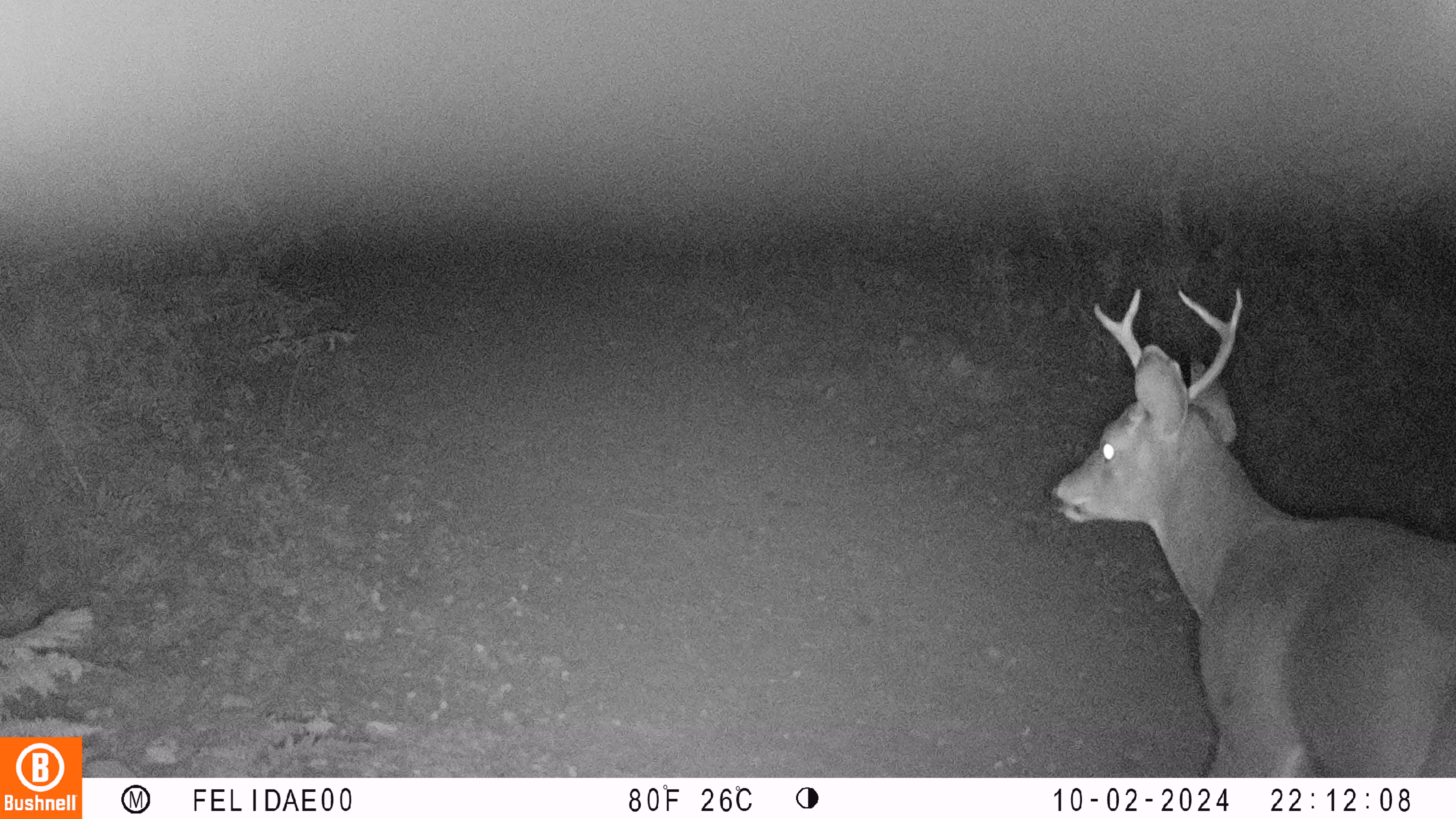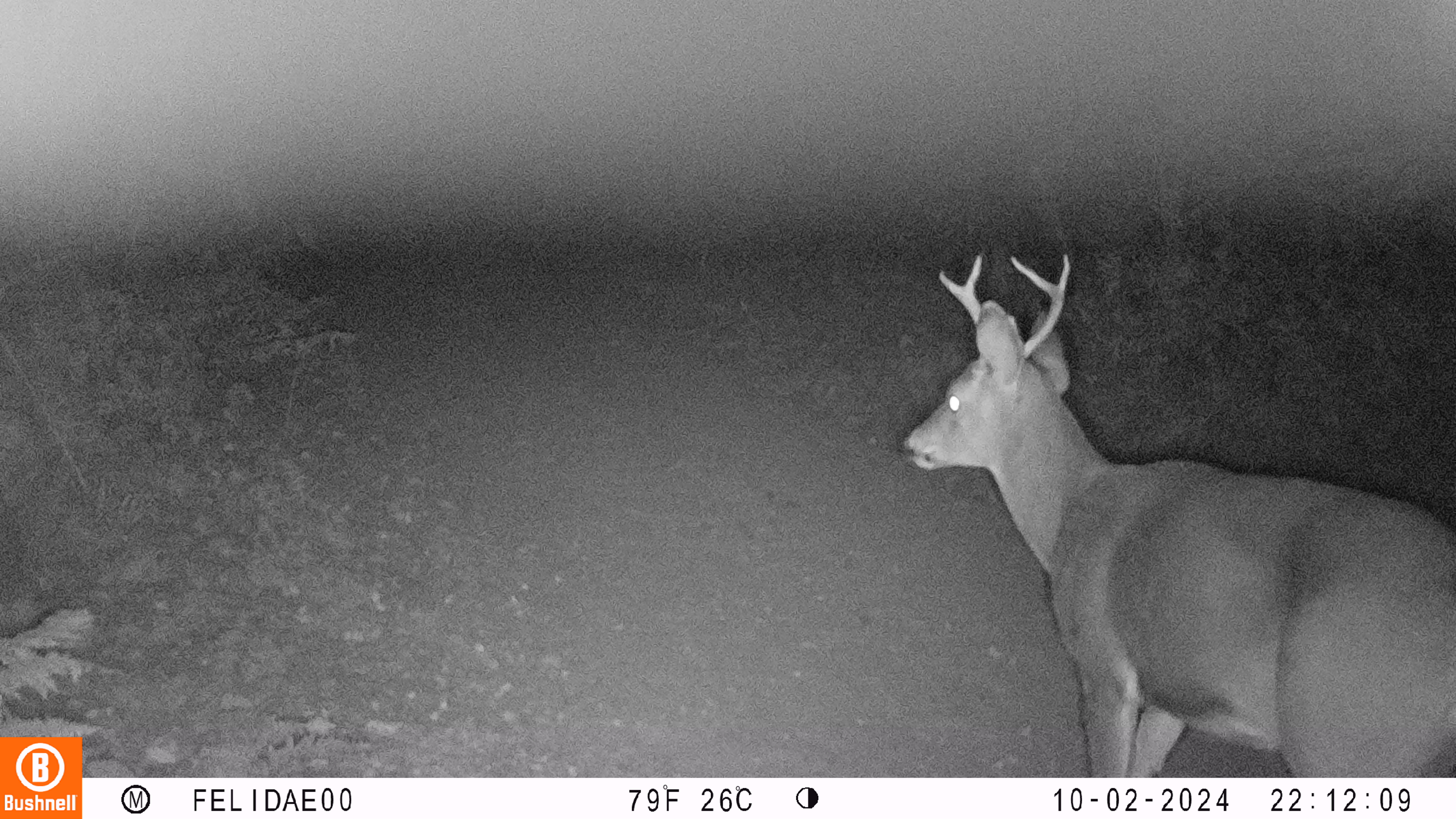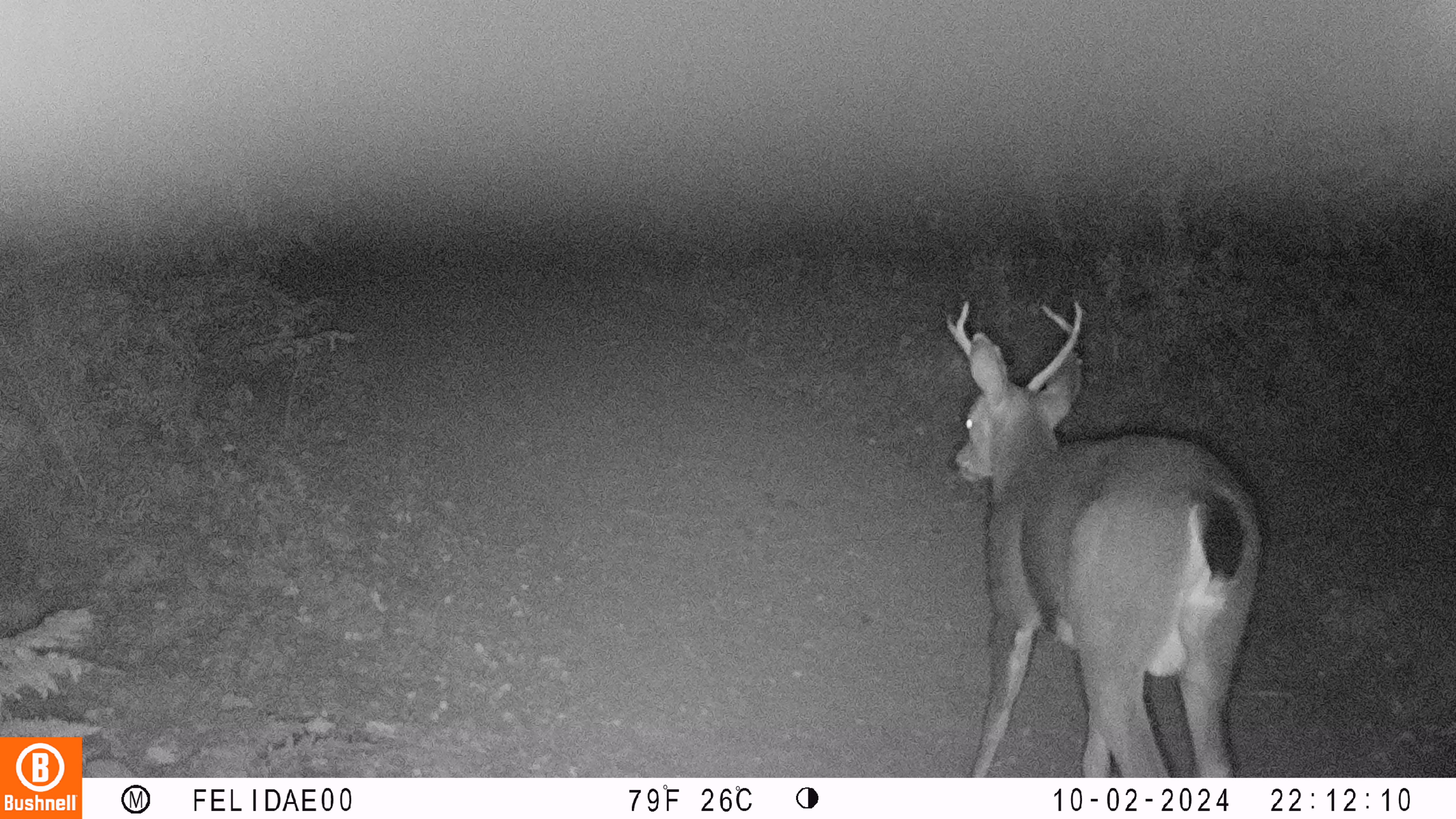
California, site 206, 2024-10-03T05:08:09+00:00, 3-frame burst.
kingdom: Animalia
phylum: Chordata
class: Mammalia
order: Artiodactyla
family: Cervidae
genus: Odocoileus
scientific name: Odocoileus hemionus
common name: mule deer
Mule deer (Odocoileus hemionus).